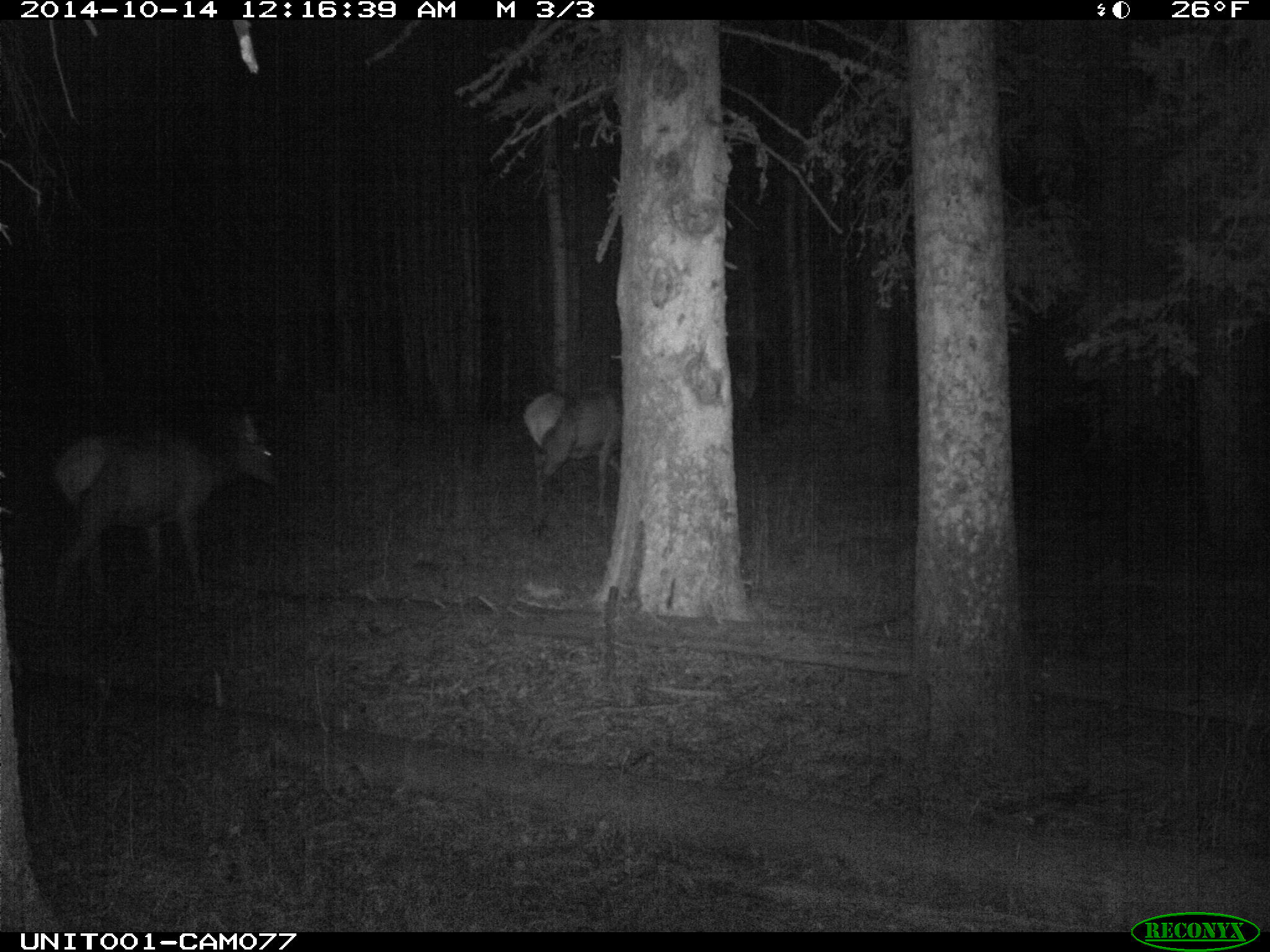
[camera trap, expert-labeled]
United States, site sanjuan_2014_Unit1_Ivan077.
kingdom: Animalia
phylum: Chordata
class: Mammalia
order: Artiodactyla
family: Cervidae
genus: Cervus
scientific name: Cervus elaphus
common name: red deer